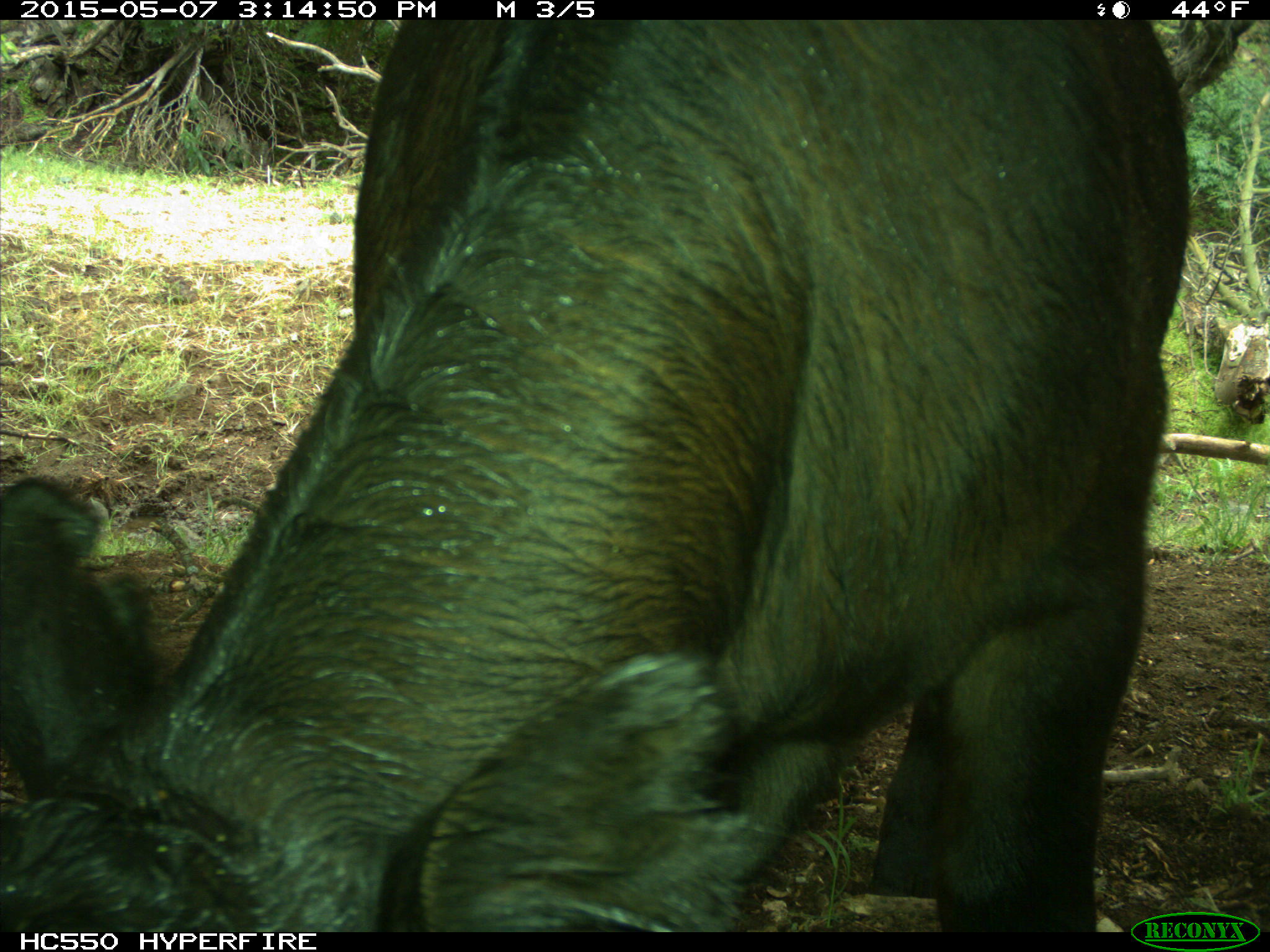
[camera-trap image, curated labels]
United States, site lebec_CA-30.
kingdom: Animalia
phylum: Chordata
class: Mammalia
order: Artiodactyla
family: Bovidae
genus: Bos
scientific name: Bos taurus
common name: domestic cow